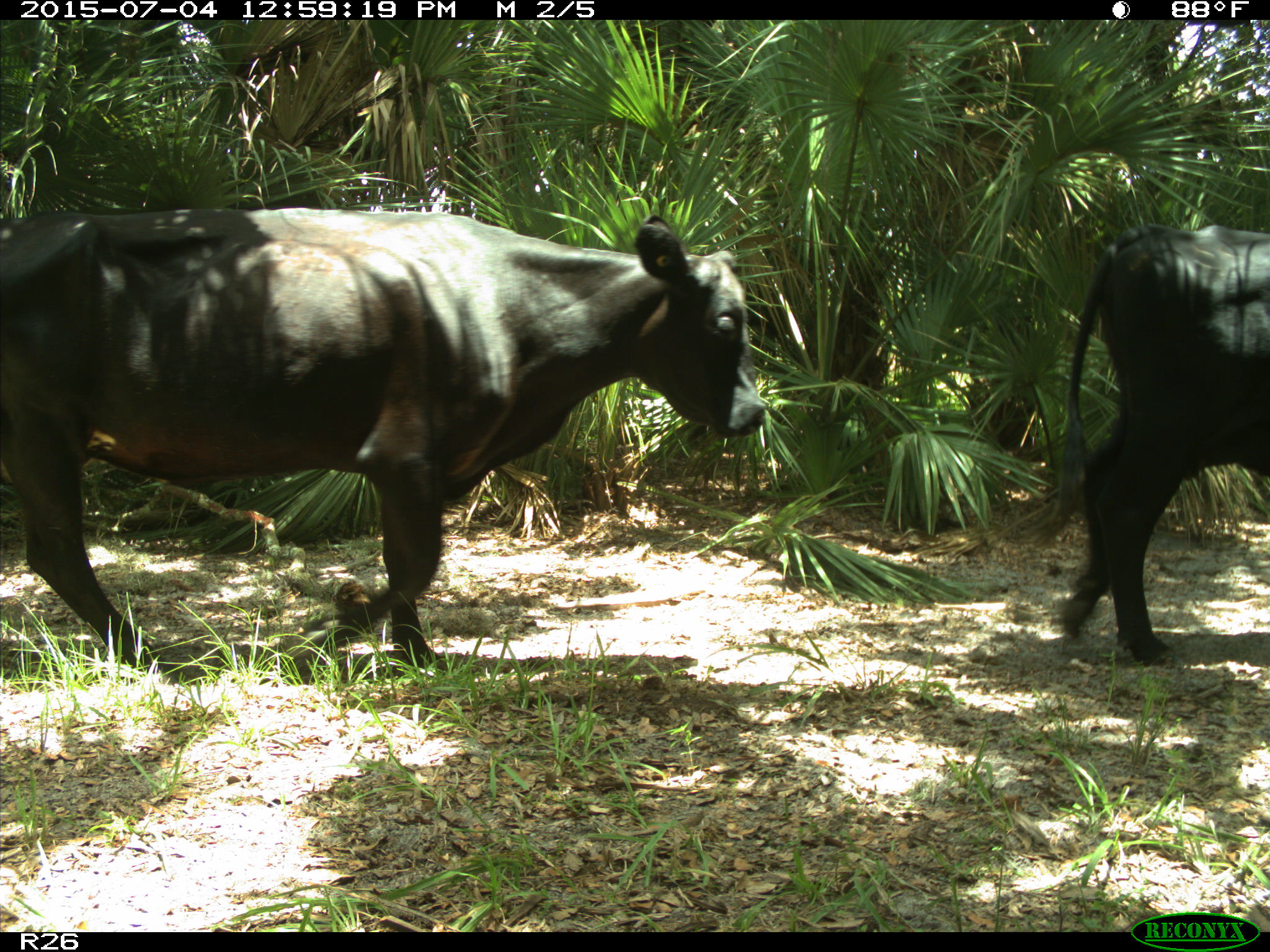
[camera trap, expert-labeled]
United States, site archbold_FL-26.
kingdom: Animalia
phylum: Chordata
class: Mammalia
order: Artiodactyla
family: Bovidae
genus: Bos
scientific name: Bos taurus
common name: domestic cow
Bos taurus (domestic cow).